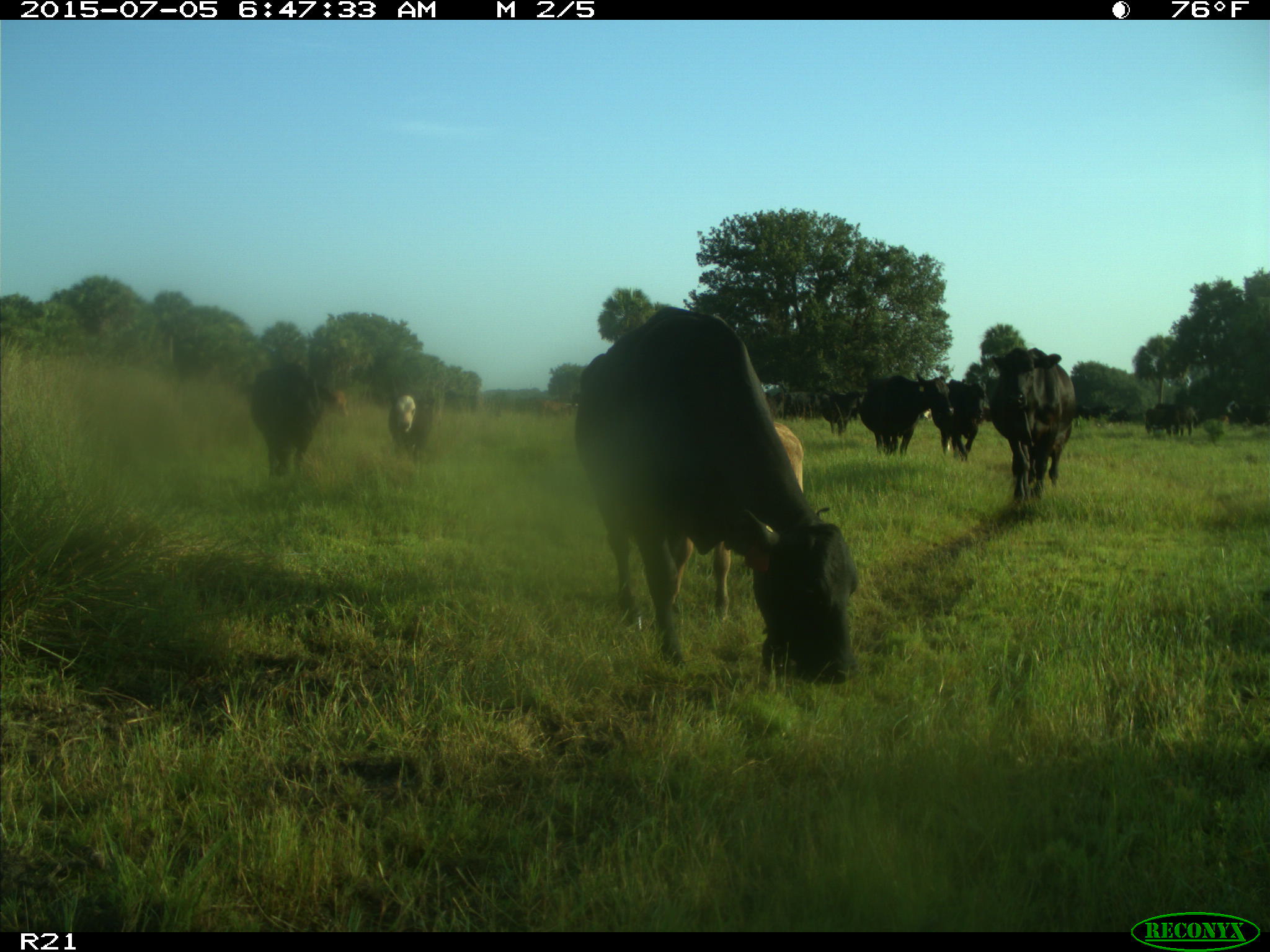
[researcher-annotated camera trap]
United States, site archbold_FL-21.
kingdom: Animalia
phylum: Chordata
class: Mammalia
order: Artiodactyla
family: Bovidae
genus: Bos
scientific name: Bos taurus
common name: domestic cow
Bos taurus (domestic cow).